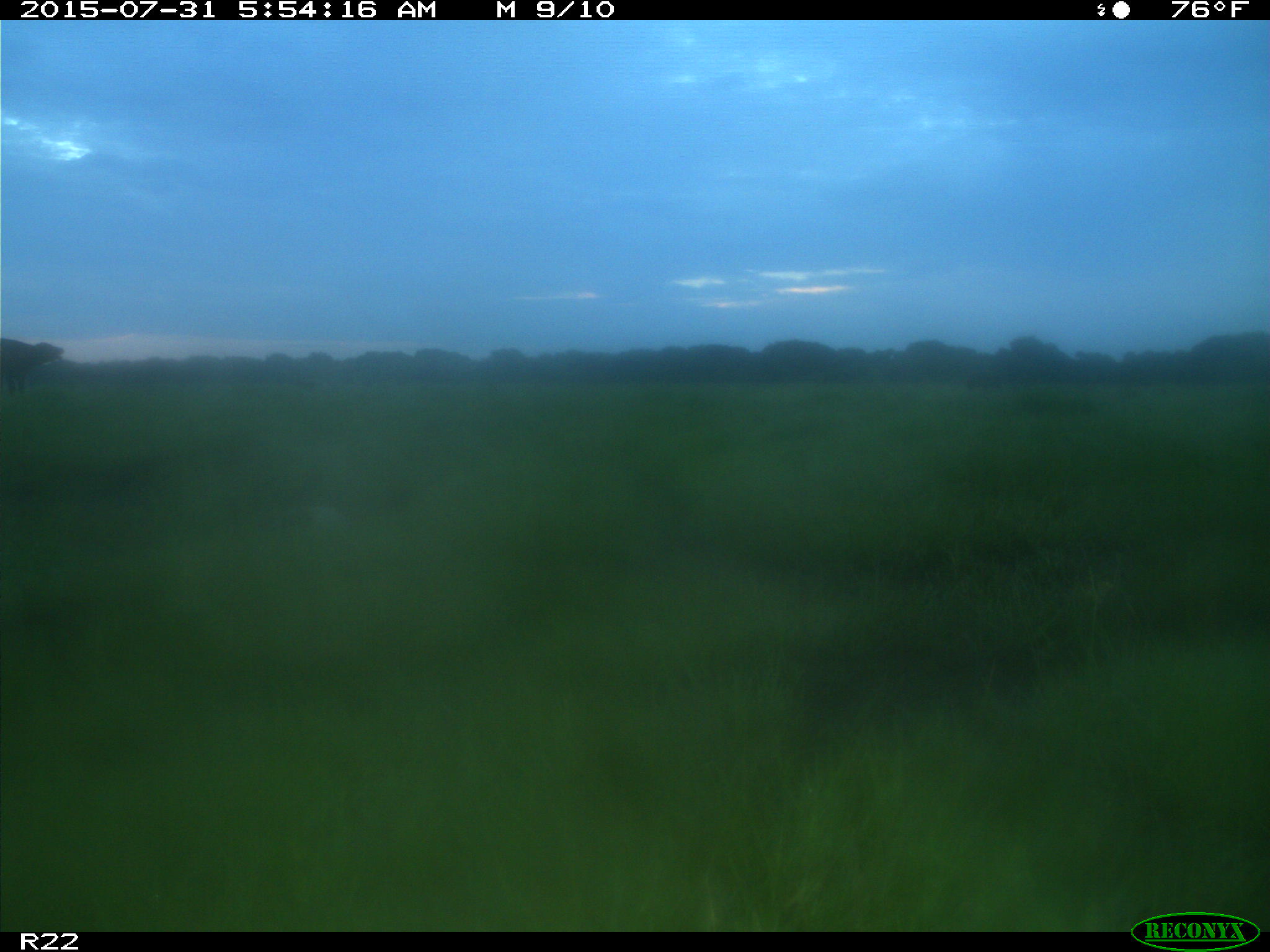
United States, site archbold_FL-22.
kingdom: Animalia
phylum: Chordata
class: Mammalia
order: Artiodactyla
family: Bovidae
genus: Bos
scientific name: Bos taurus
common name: domestic cow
Bos taurus (domestic cow).